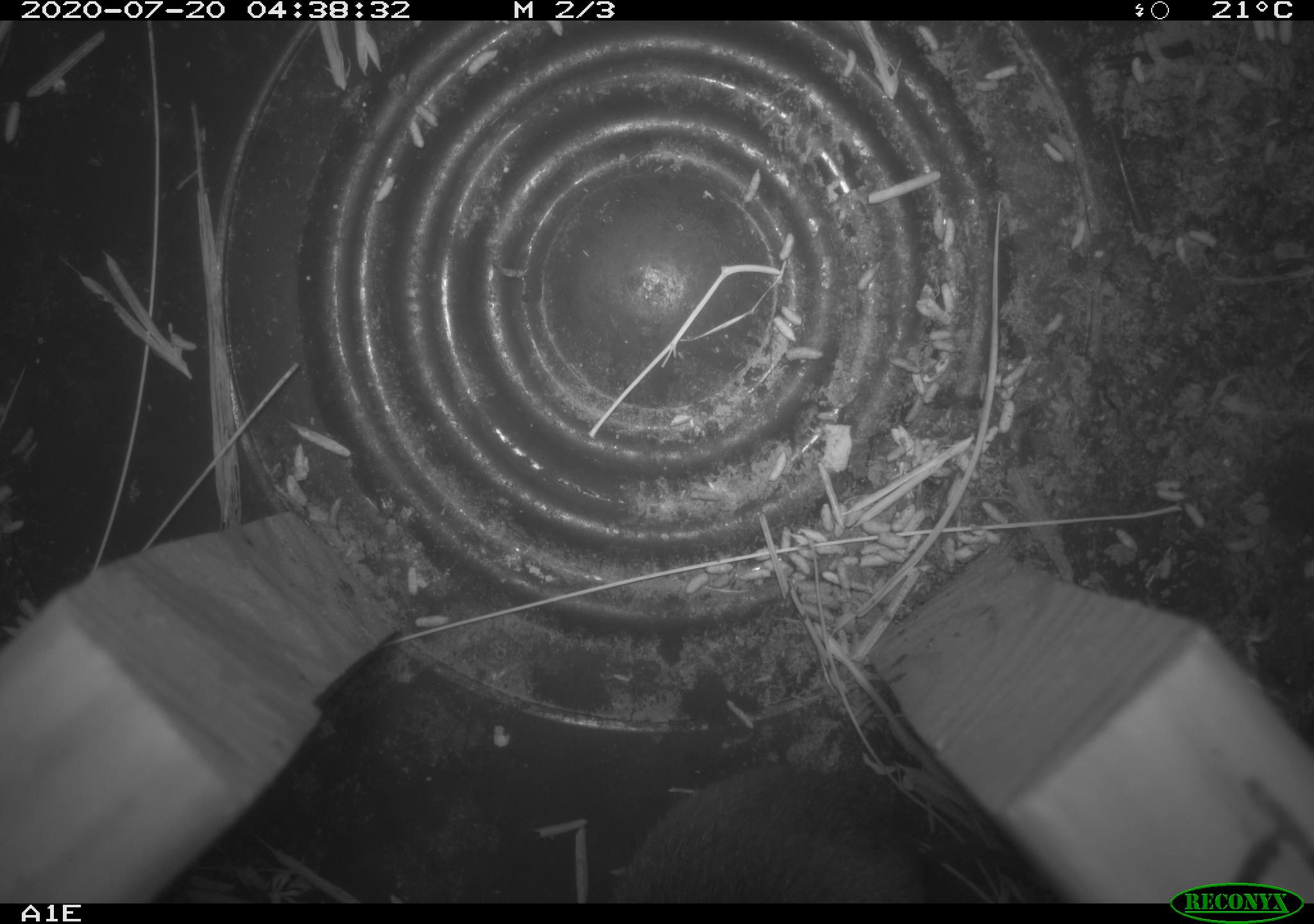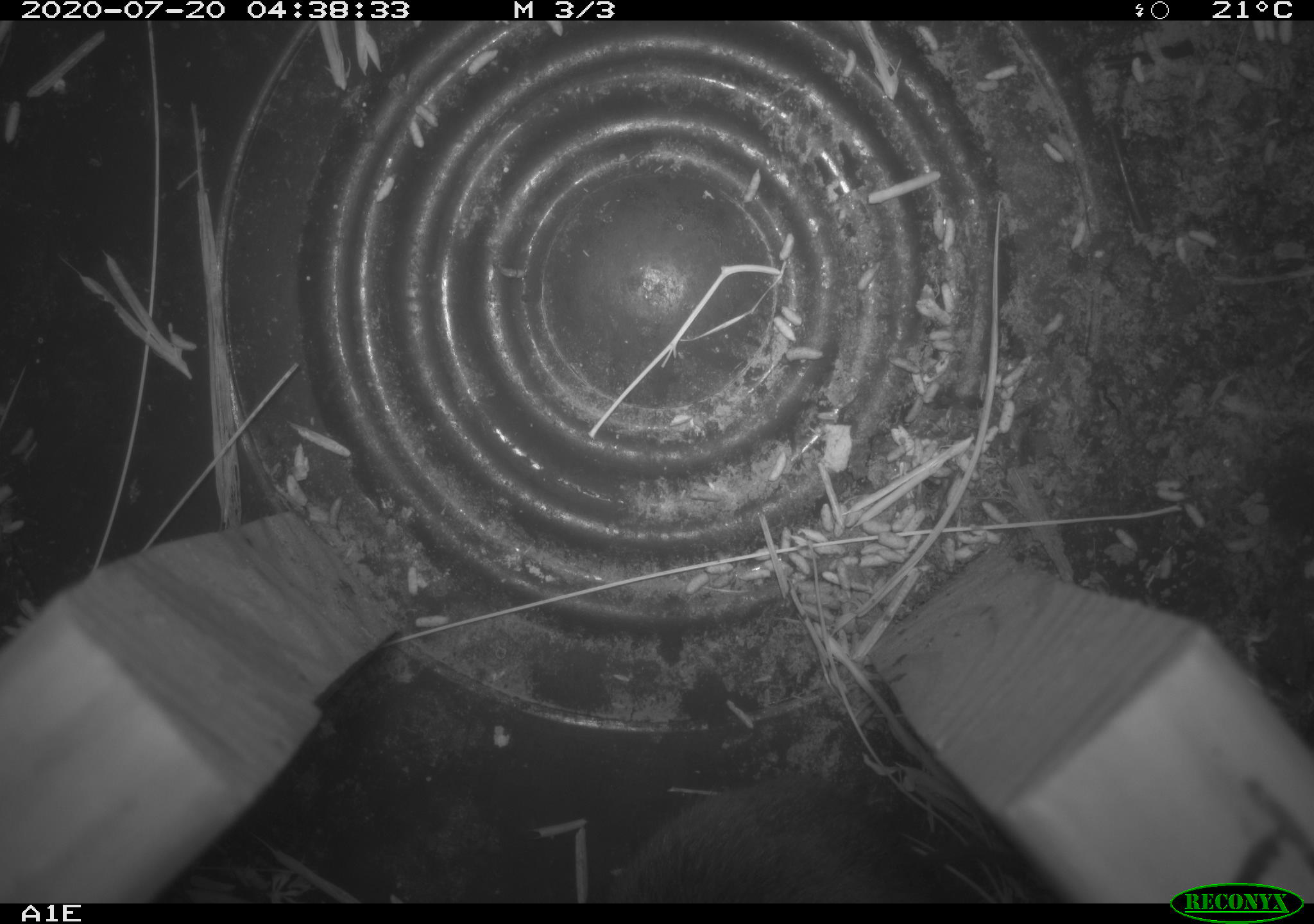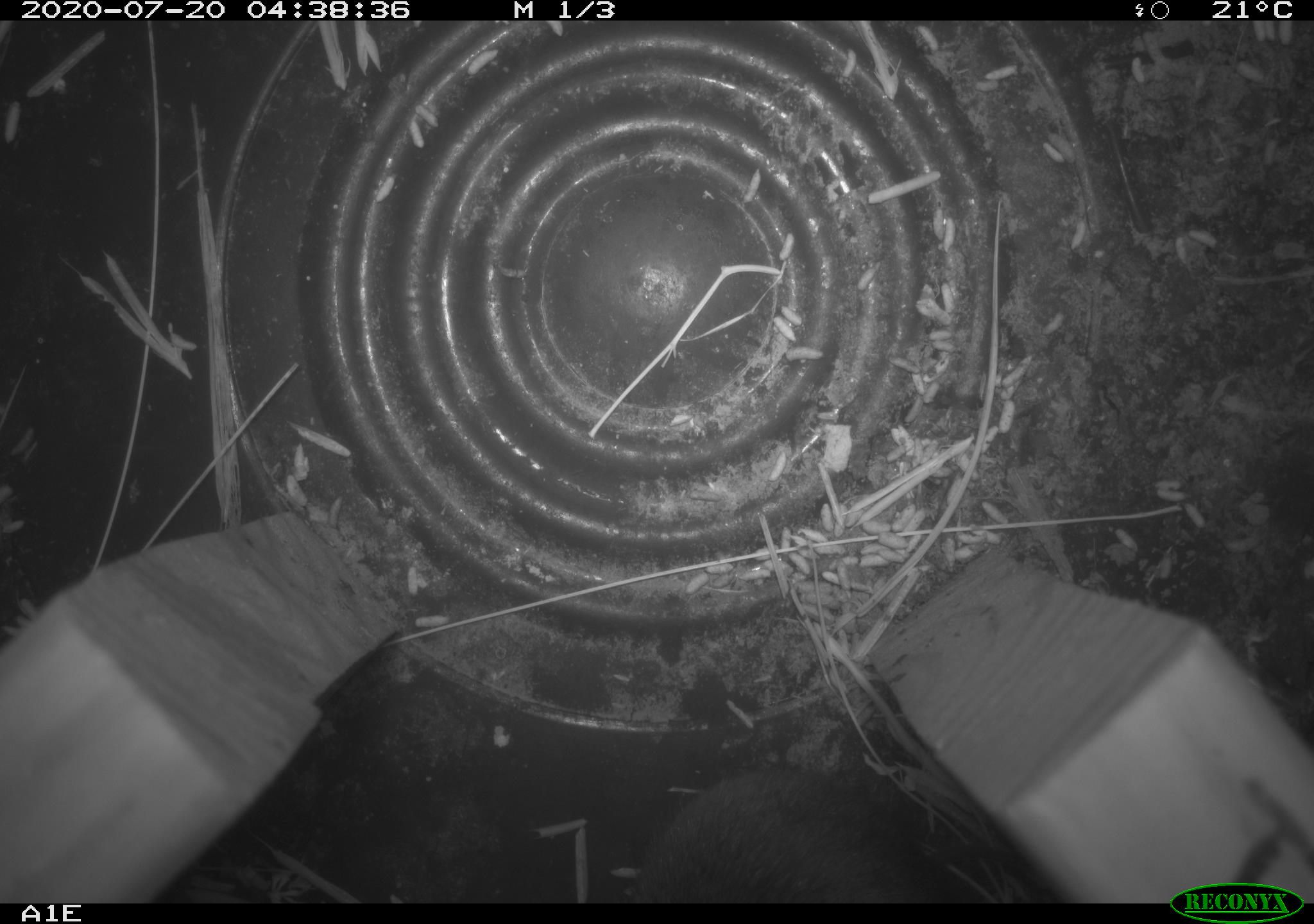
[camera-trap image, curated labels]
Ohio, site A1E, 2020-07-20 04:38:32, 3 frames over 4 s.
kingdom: Animalia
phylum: Chordata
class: Mammalia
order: Rodentia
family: Cricetidae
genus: Microtus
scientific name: Microtus pennsylvanicus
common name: meadow vole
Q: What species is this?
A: Meadow vole (Microtus pennsylvanicus).